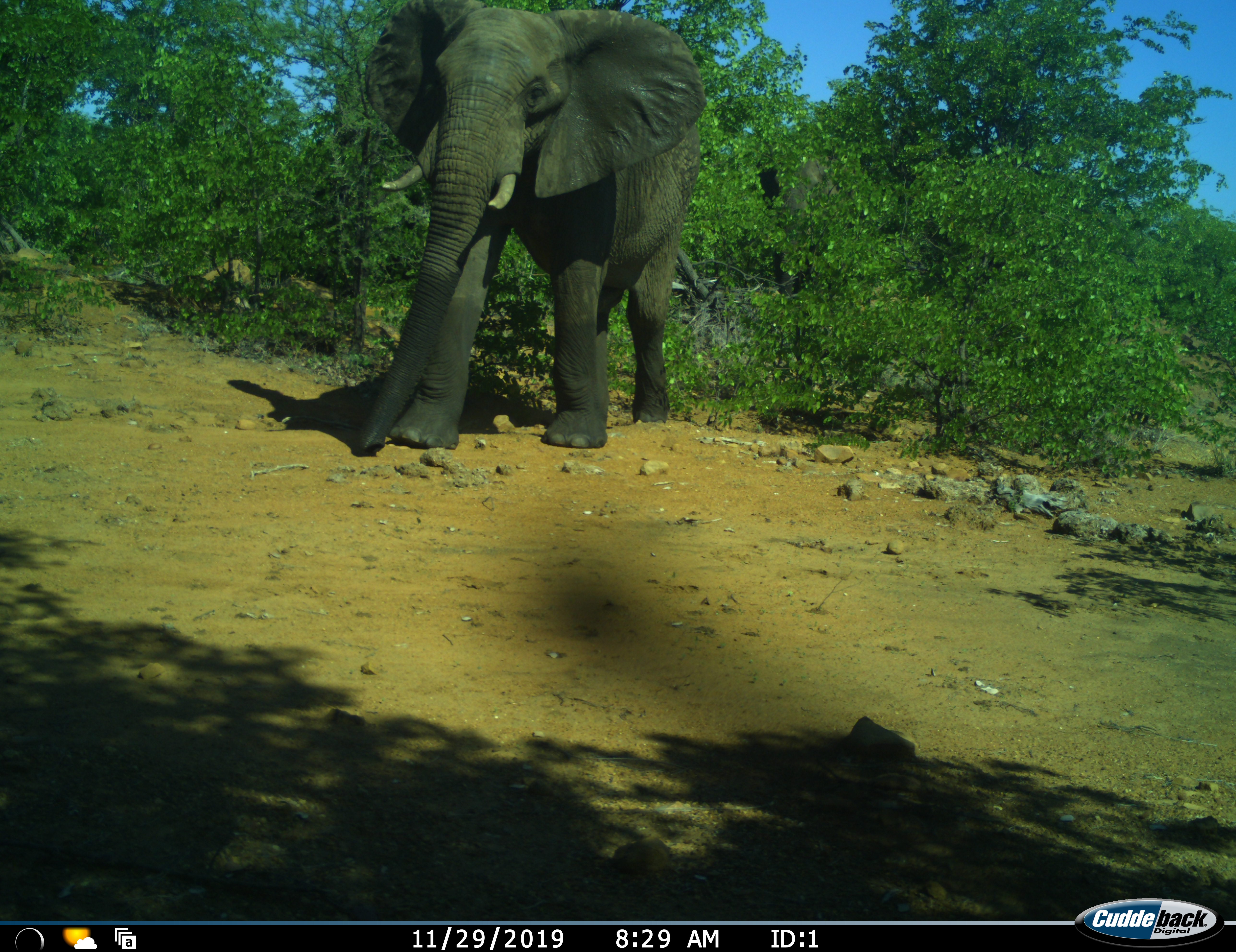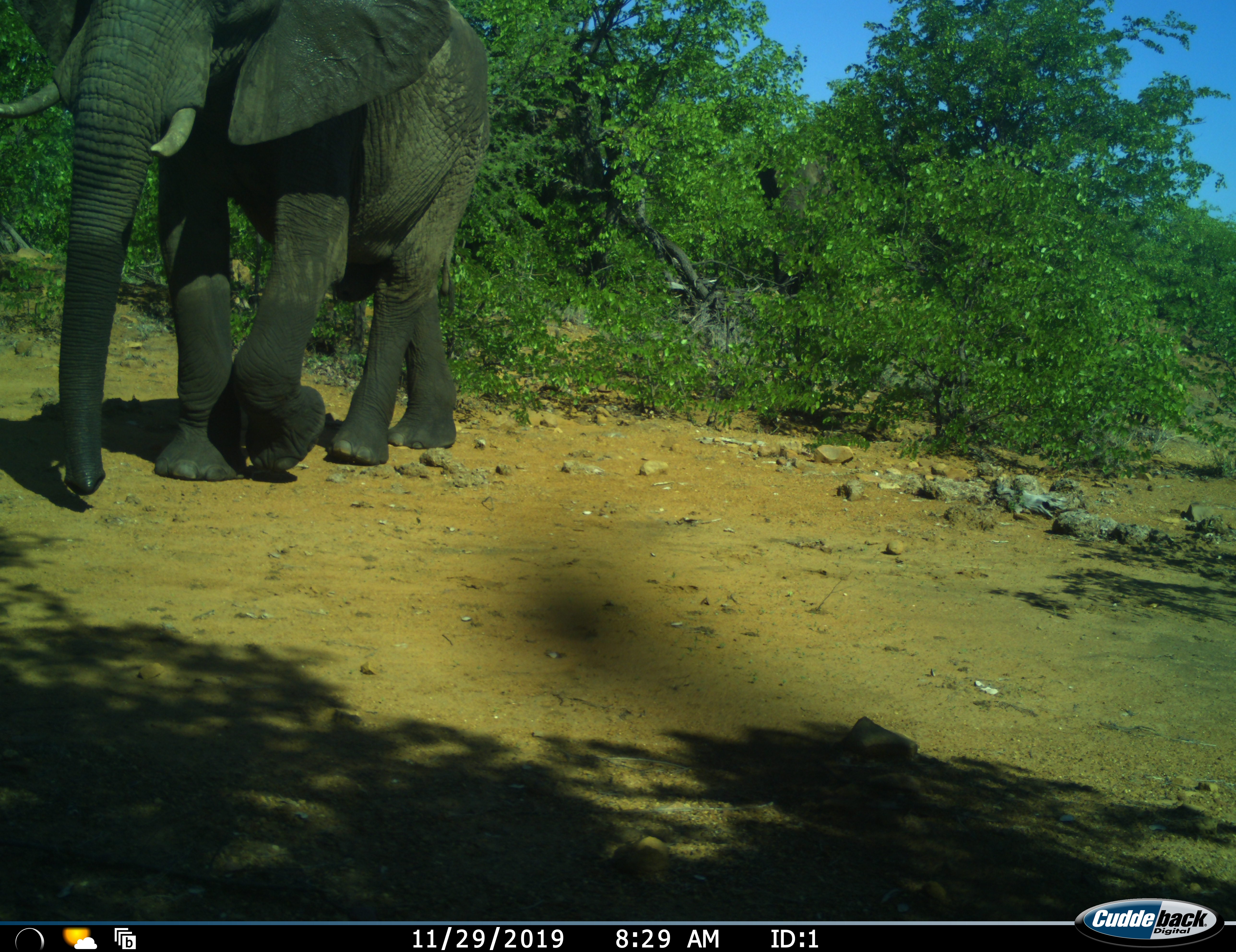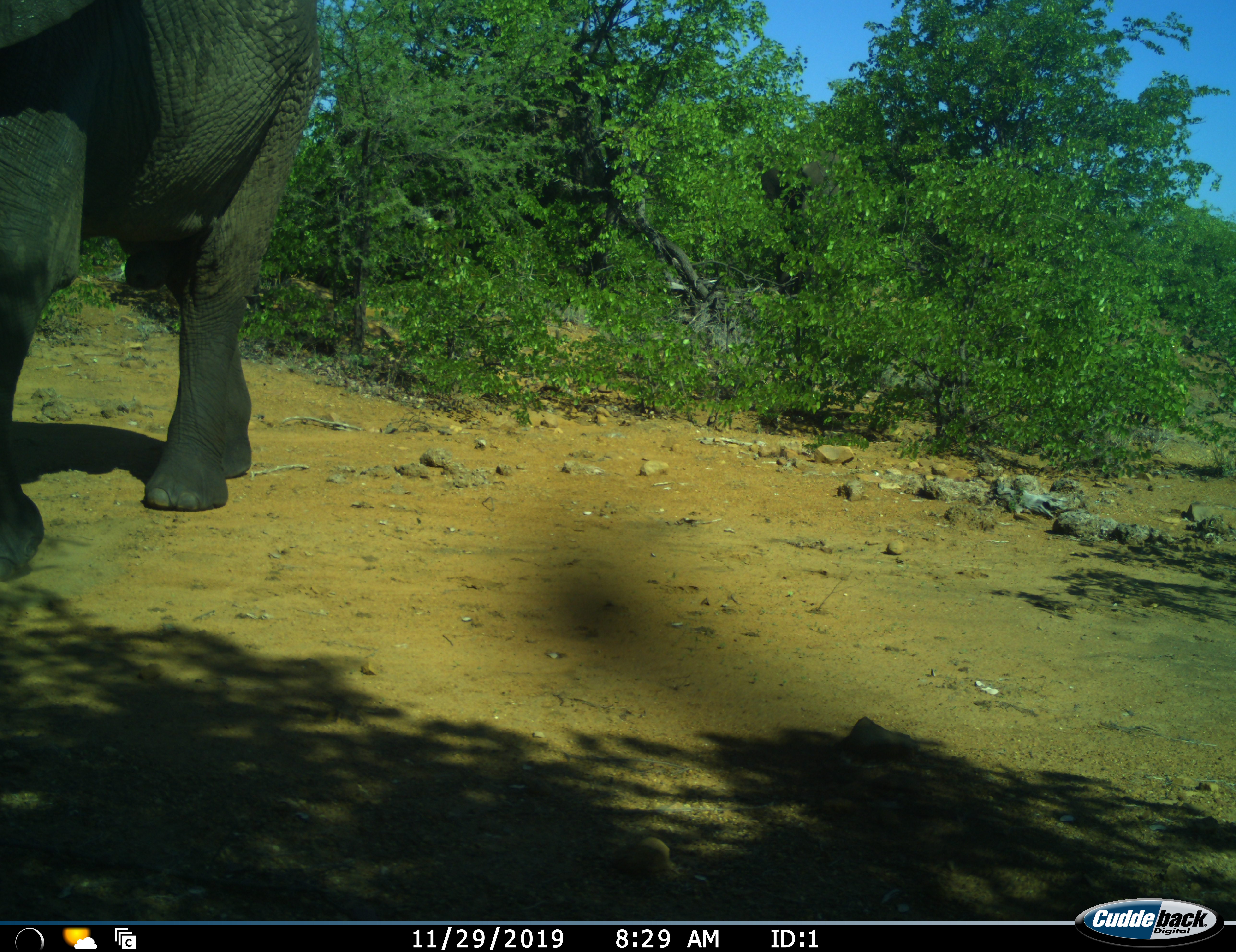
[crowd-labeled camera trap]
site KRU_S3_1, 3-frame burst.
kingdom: Animalia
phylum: Chordata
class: Mammalia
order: Proboscidea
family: Elephantidae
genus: Loxodonta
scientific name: Loxodonta africana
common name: african bush elephant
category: elephant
Elephant (african bush elephant) (Loxodonta africana), count 1. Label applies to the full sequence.